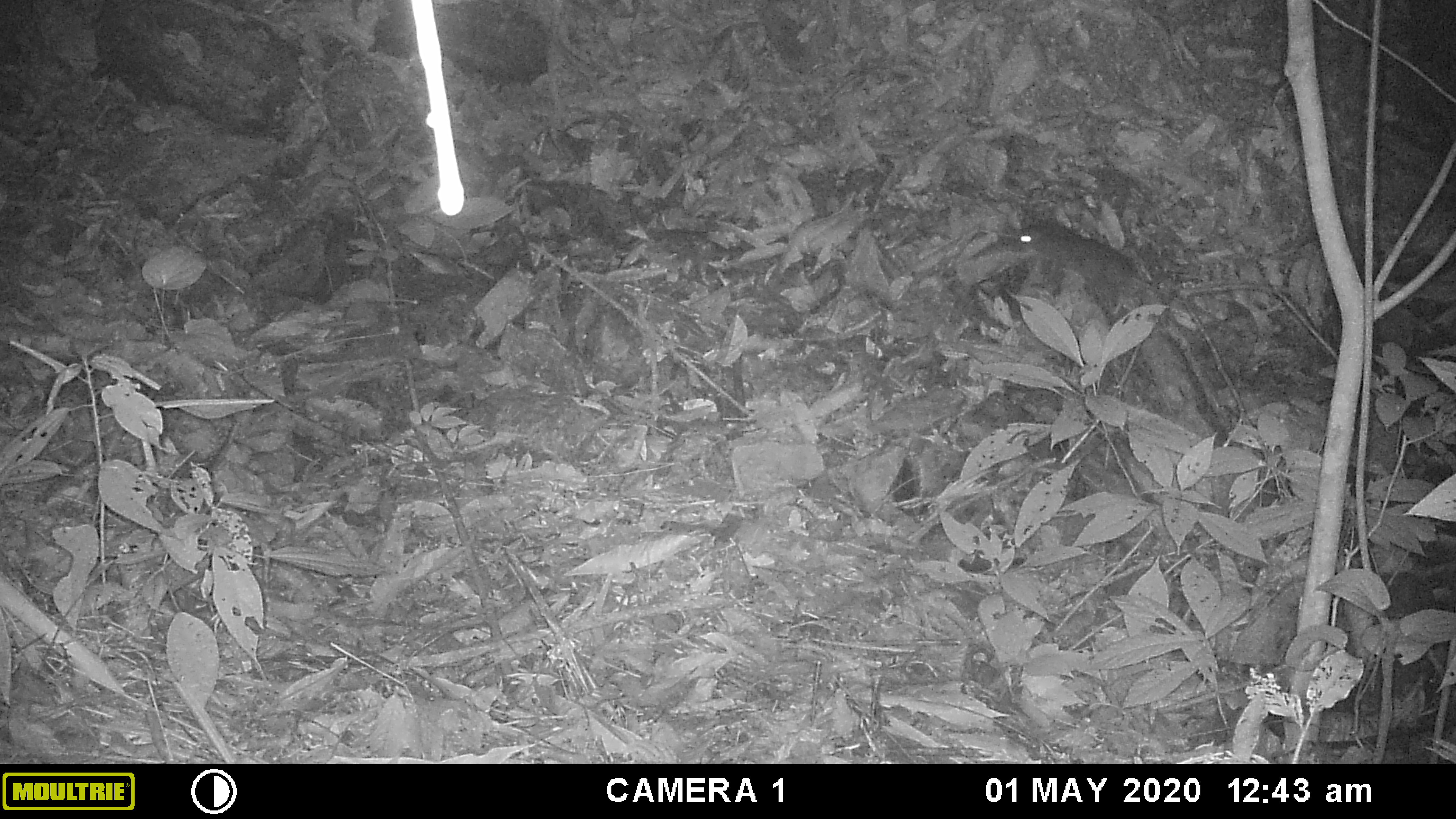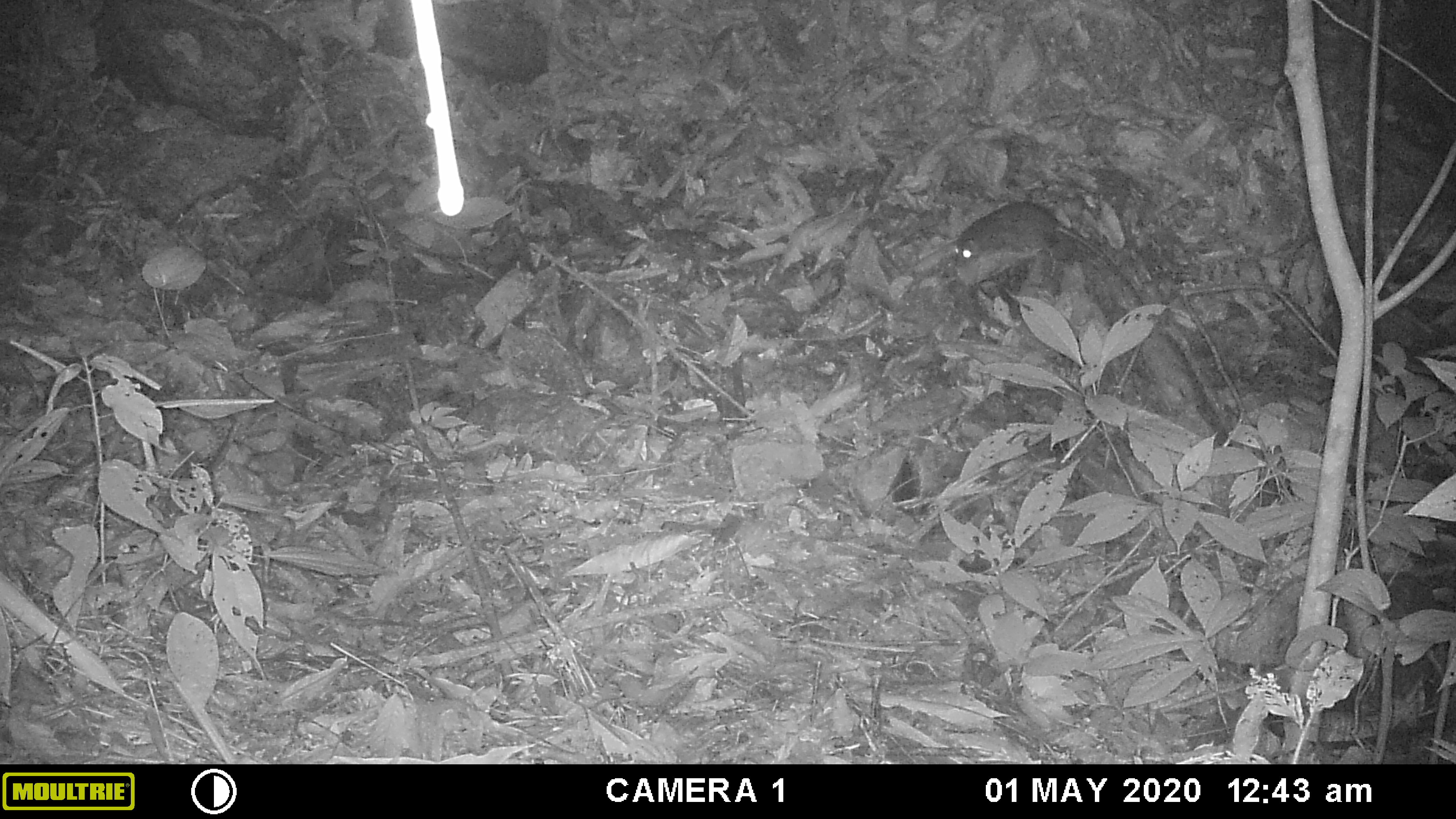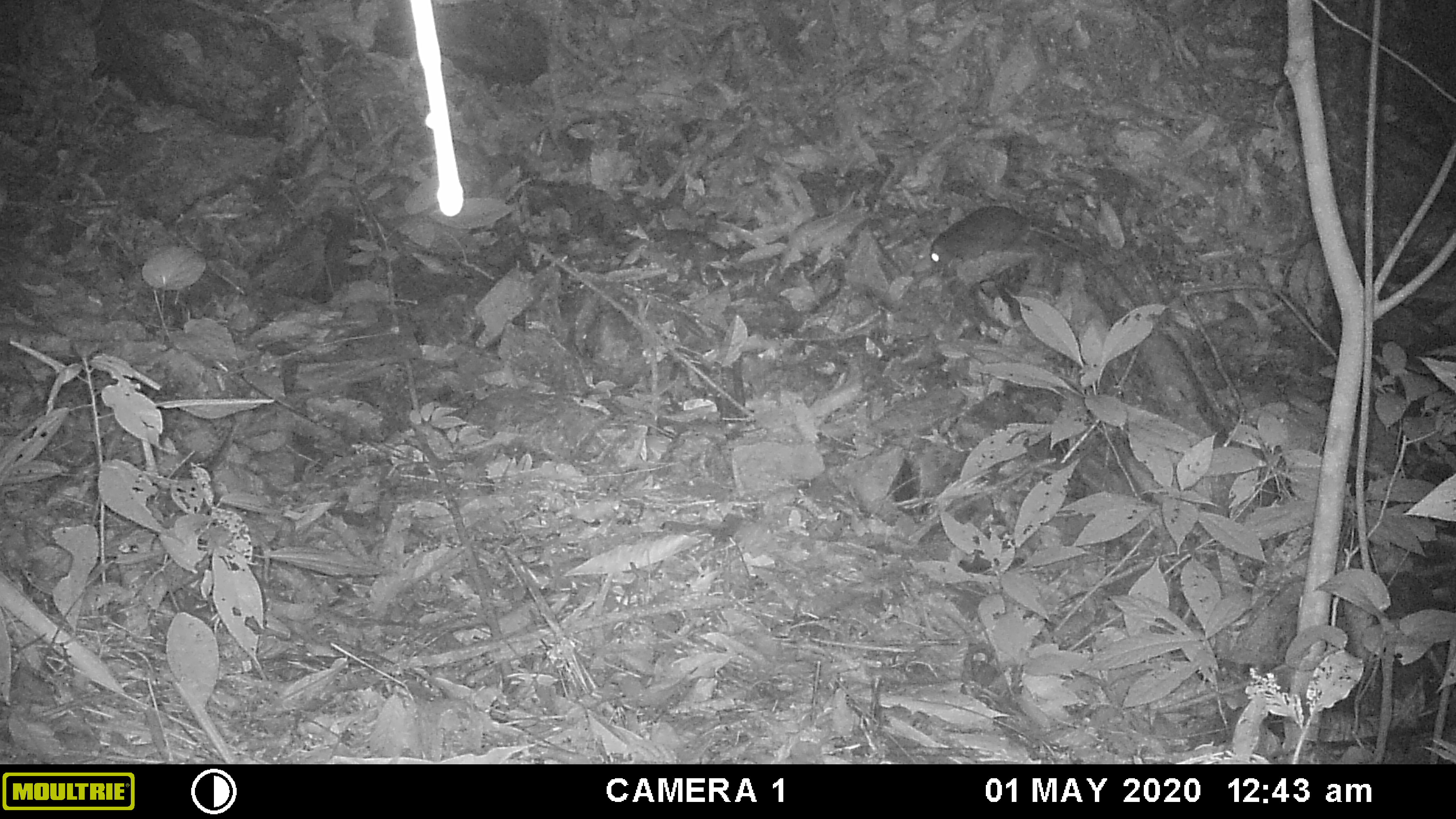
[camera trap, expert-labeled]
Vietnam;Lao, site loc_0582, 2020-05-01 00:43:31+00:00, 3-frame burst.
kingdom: Animalia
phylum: Chordata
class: Mammalia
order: Rodentia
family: Muridae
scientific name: Muridae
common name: old-world mice and rats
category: unidentified murid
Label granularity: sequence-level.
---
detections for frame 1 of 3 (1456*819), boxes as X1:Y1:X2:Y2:
unidentified murid: 1008:218:1241:338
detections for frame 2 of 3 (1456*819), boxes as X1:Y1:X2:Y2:
unidentified murid: 953:199:1121:273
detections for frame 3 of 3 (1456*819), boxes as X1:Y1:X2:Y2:
unidentified murid: 930:205:1140:309